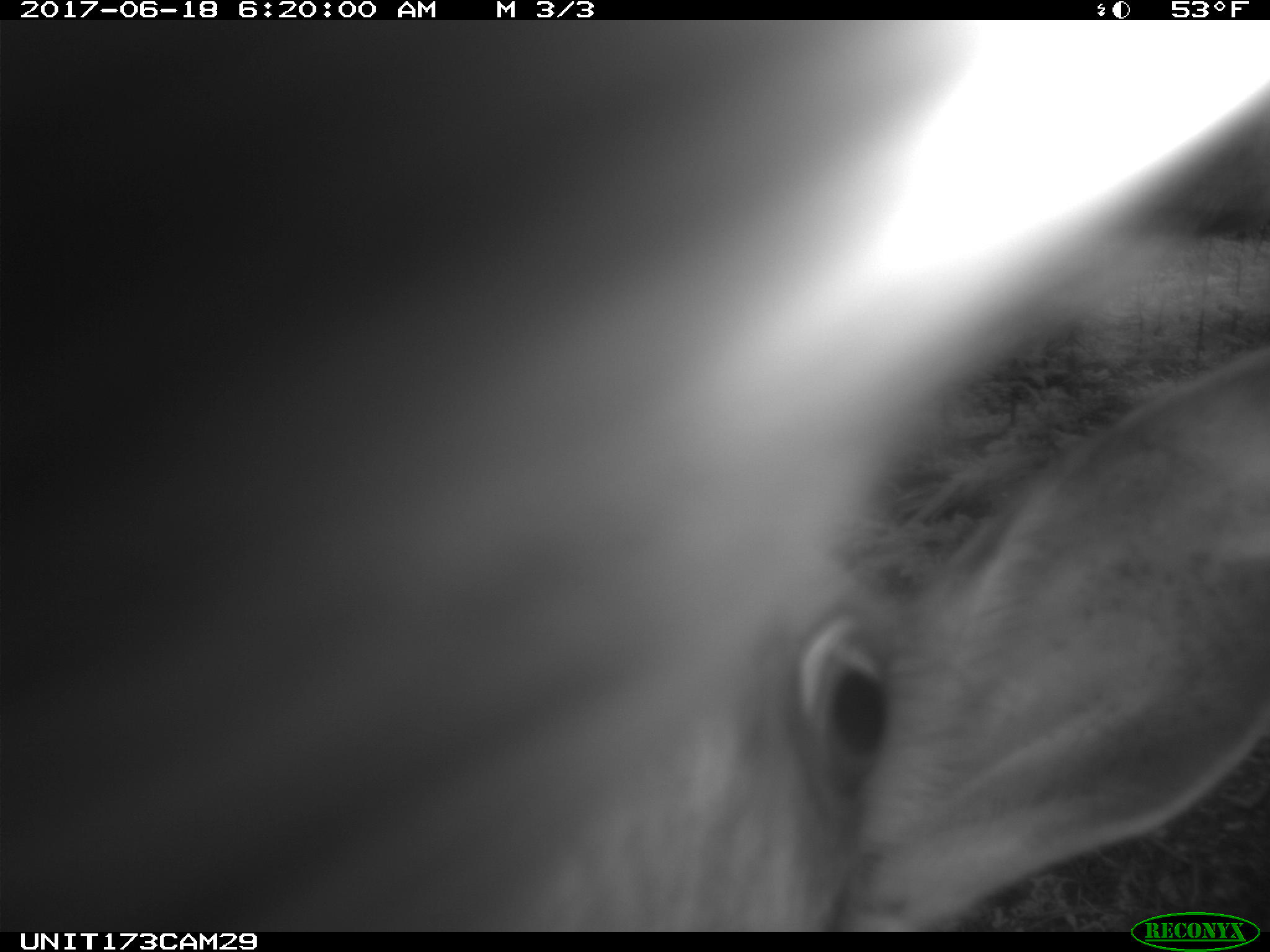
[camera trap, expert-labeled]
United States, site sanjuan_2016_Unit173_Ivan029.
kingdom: Animalia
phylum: Chordata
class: Mammalia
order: Artiodactyla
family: Cervidae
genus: Cervus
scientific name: Cervus elaphus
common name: red deer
Cervus elaphus (red deer).